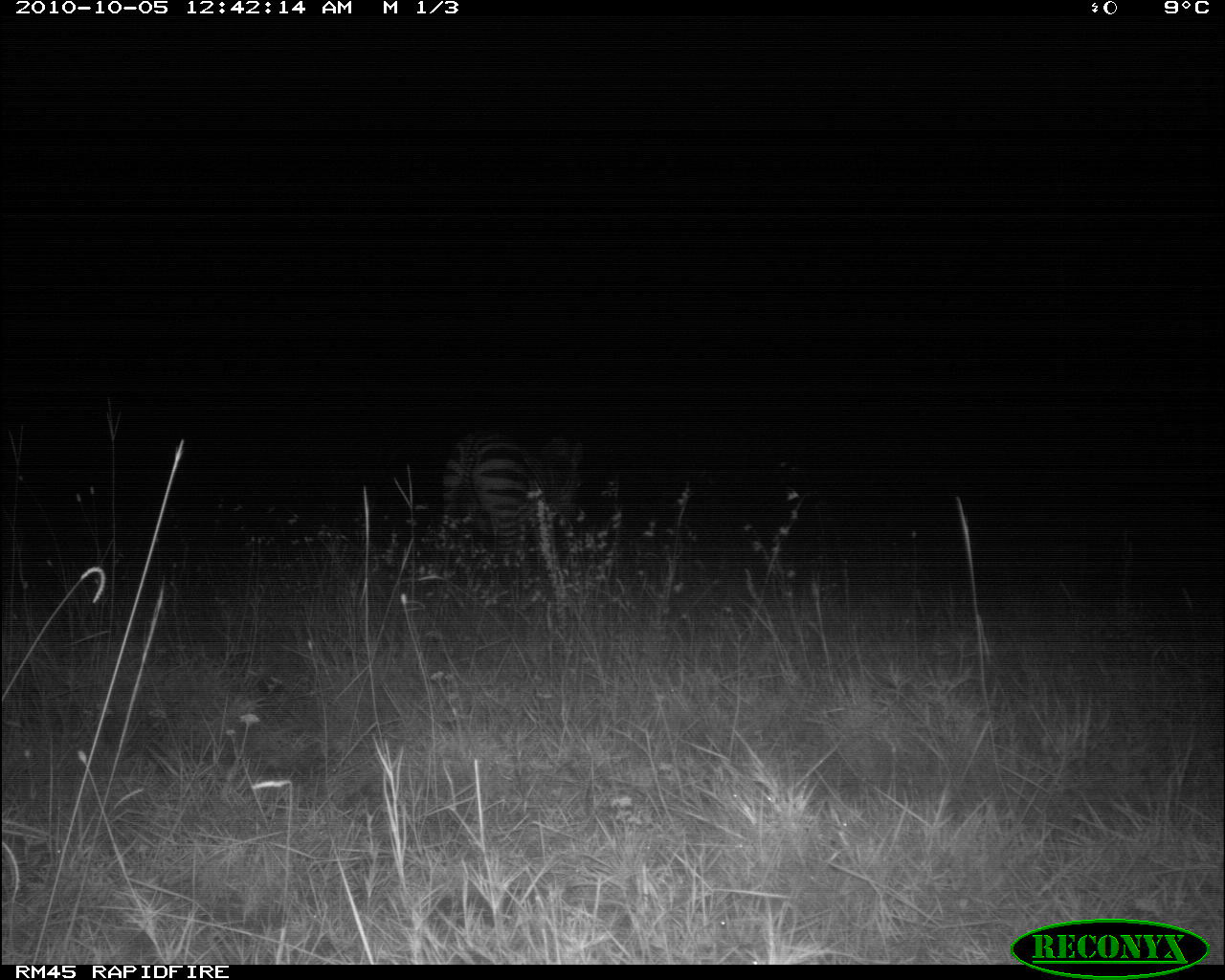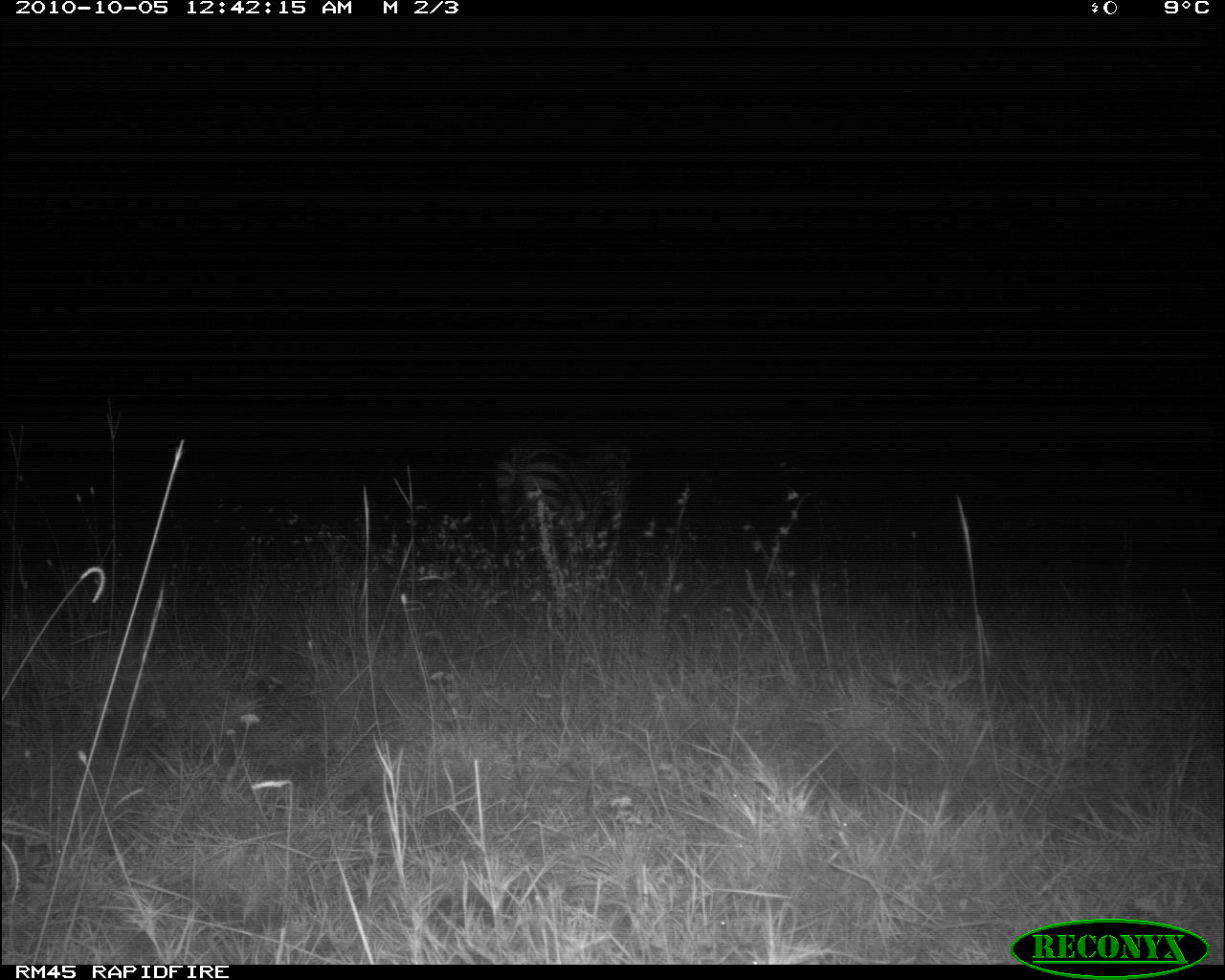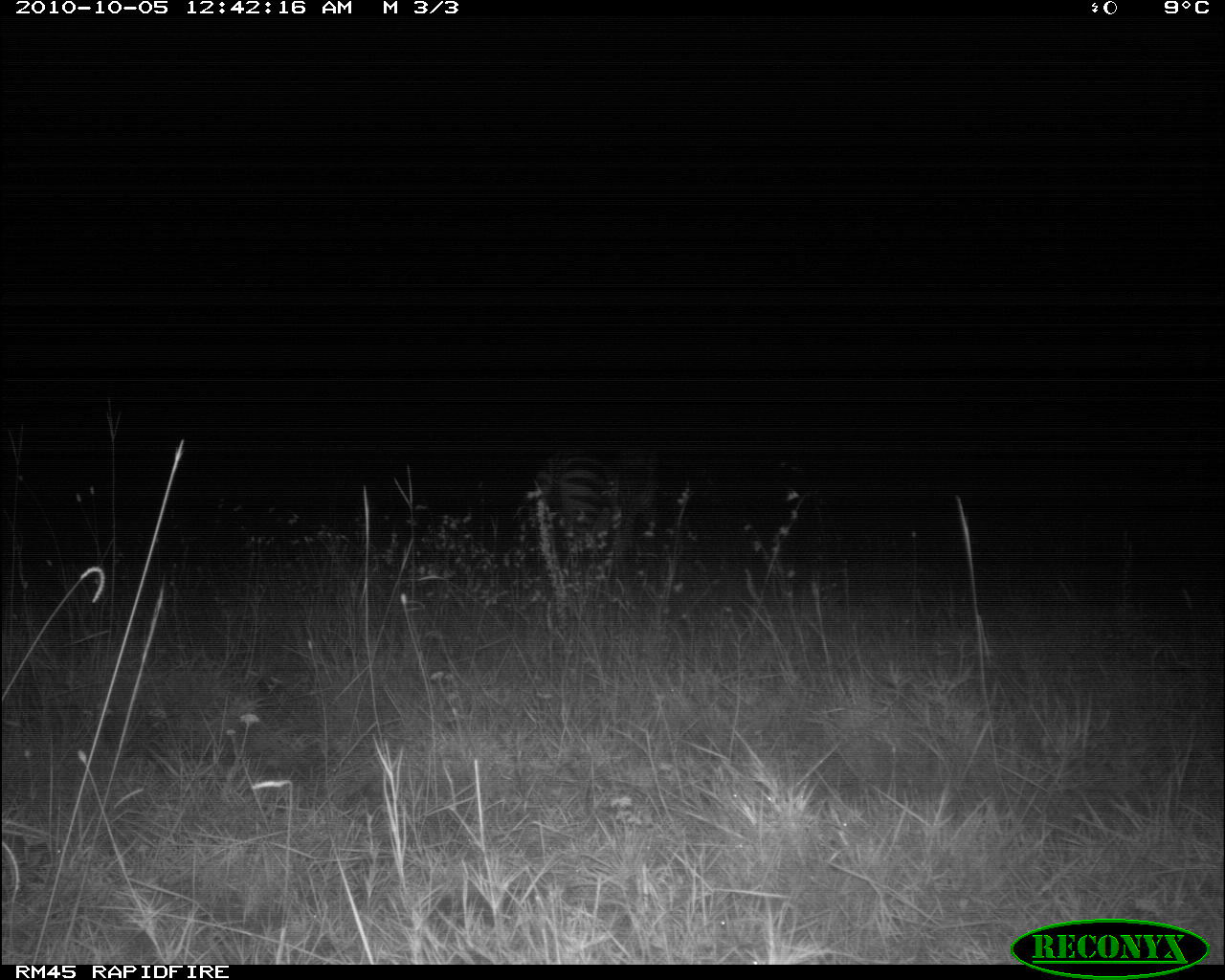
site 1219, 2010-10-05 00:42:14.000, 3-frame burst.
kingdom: Animalia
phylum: Chordata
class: Mammalia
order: Perissodactyla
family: Equidae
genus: Equus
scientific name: Equus quagga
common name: plains zebra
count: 1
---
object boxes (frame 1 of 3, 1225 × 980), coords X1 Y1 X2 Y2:
equus quagga: 436 428 589 582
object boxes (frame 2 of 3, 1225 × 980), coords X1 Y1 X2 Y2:
equus quagga: 487 428 635 635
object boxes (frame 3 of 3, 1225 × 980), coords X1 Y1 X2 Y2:
equus quagga: 526 455 662 589